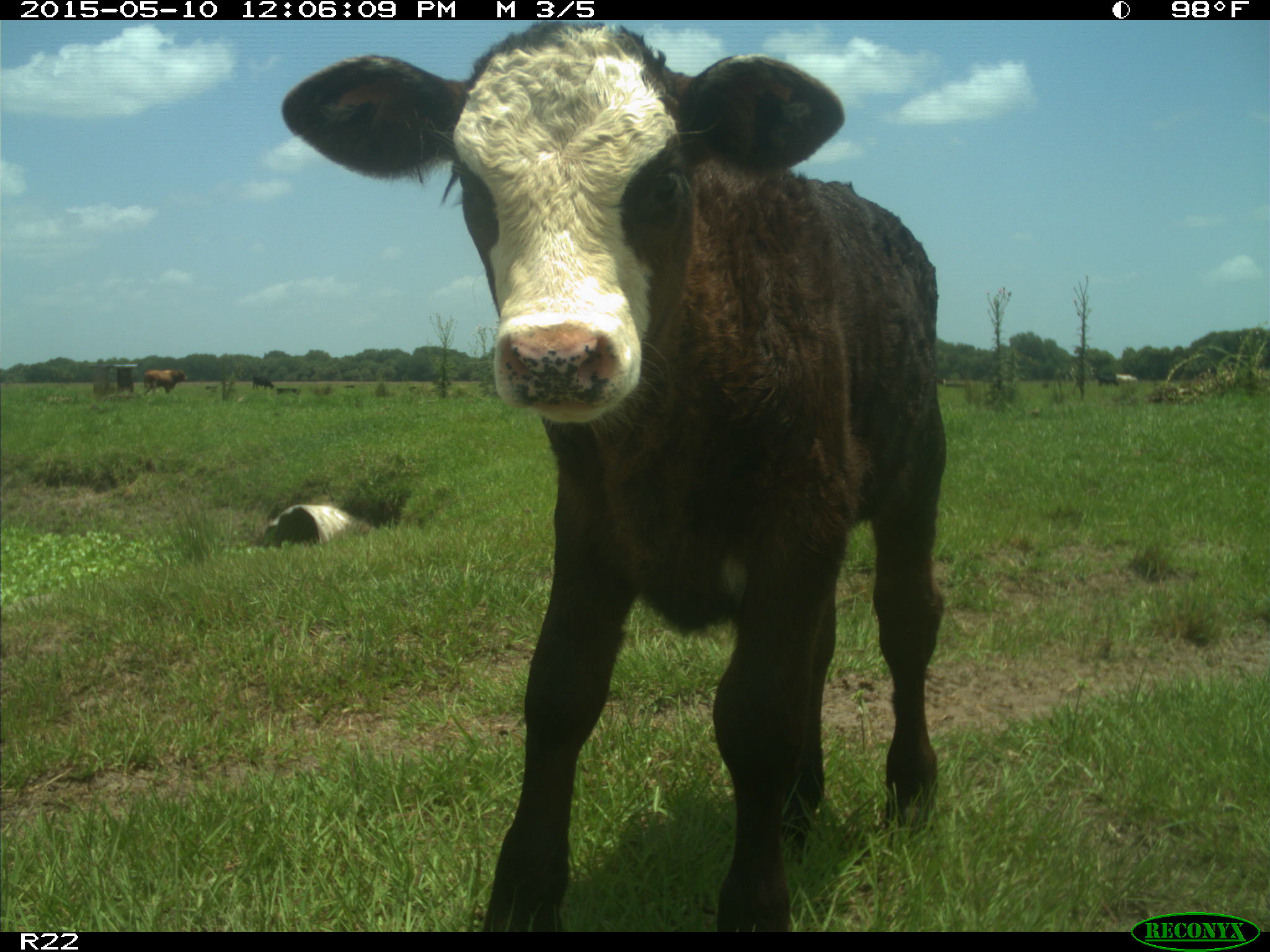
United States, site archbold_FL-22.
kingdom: Animalia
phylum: Chordata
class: Mammalia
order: Artiodactyla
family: Bovidae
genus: Bos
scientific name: Bos taurus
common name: domestic cow